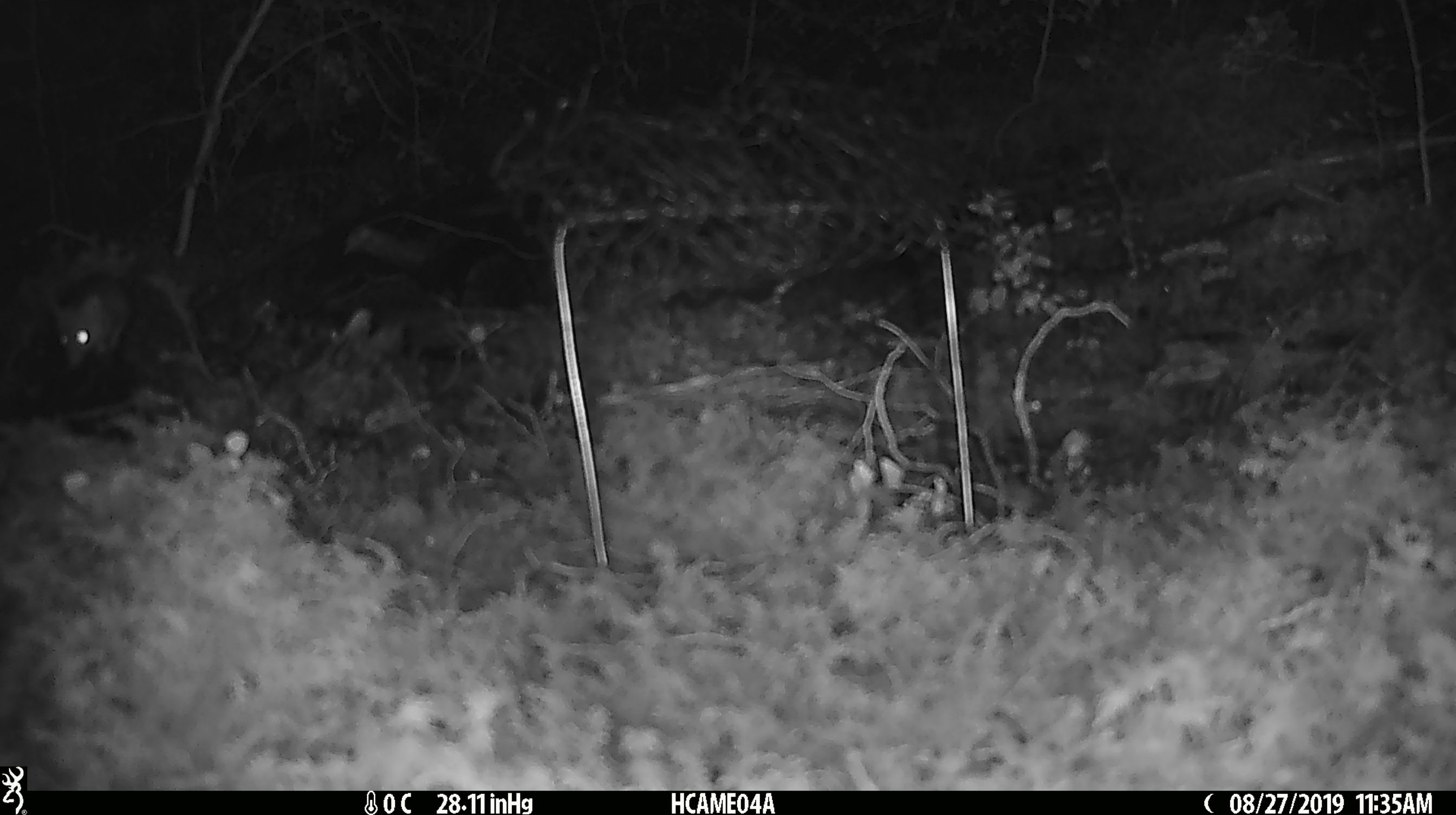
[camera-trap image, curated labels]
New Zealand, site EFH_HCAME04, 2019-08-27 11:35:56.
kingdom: Animalia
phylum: Chordata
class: Mammalia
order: Rodentia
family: Muridae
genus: Mus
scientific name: Mus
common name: mouse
Mouse (Mus).